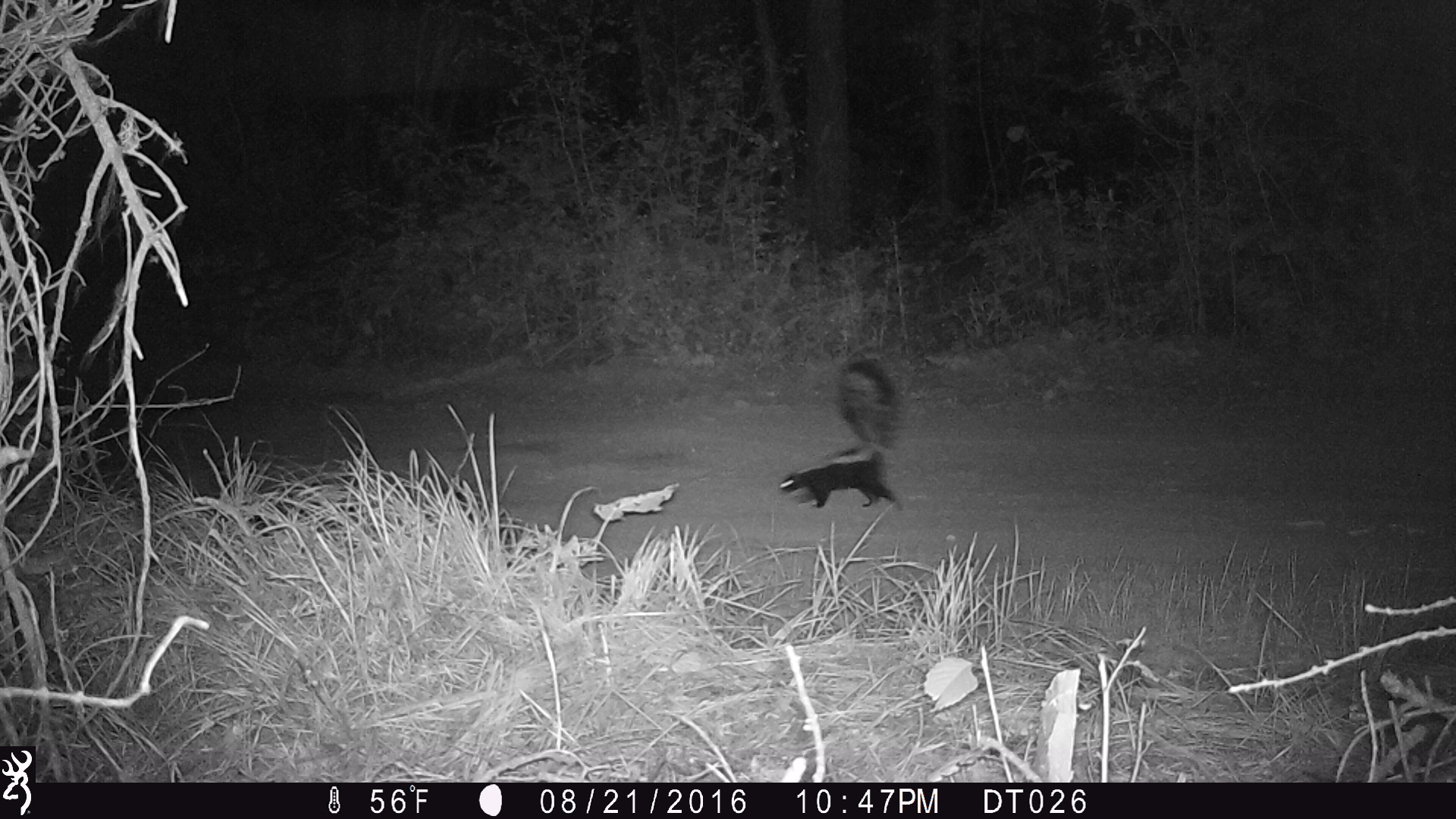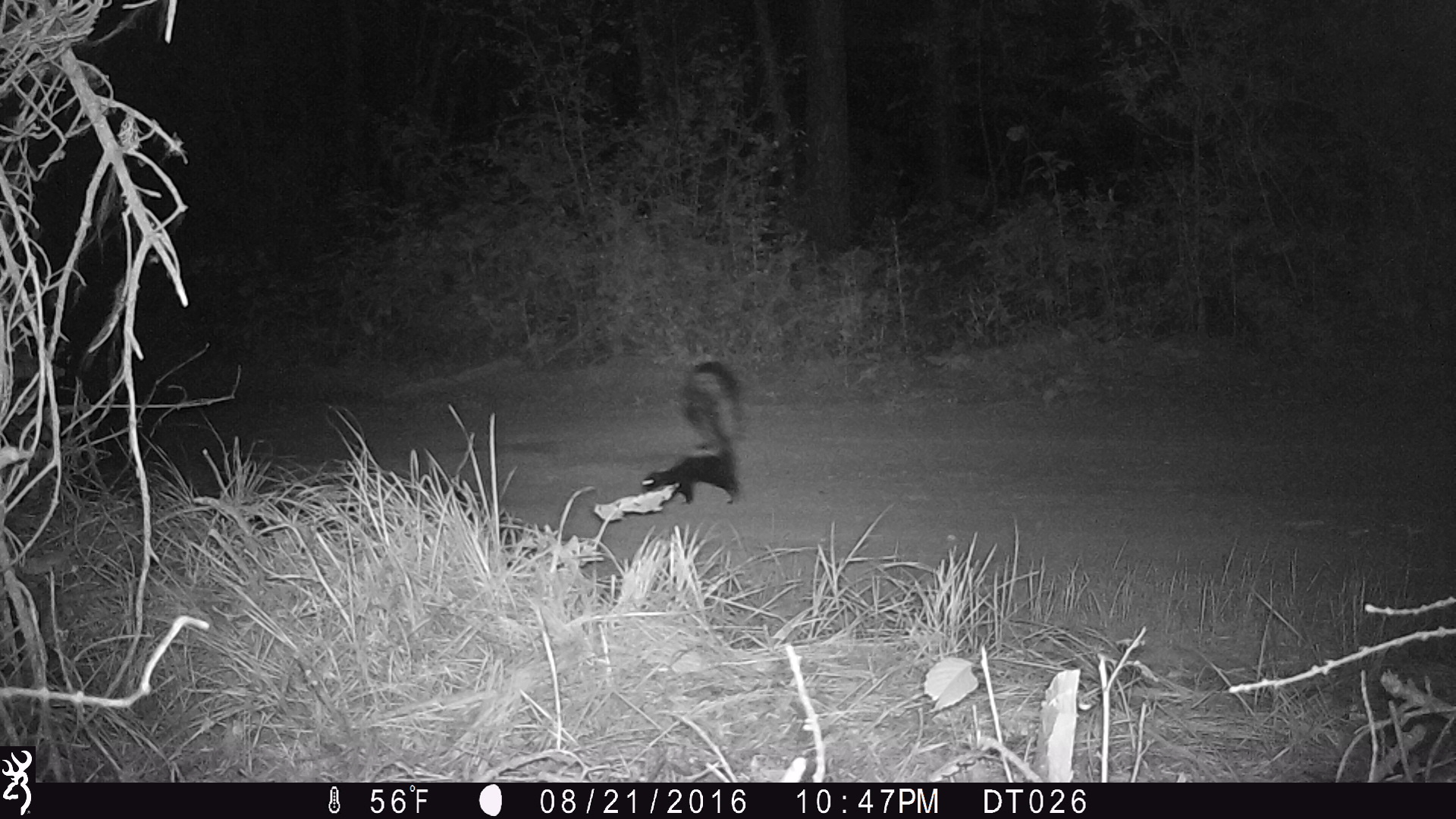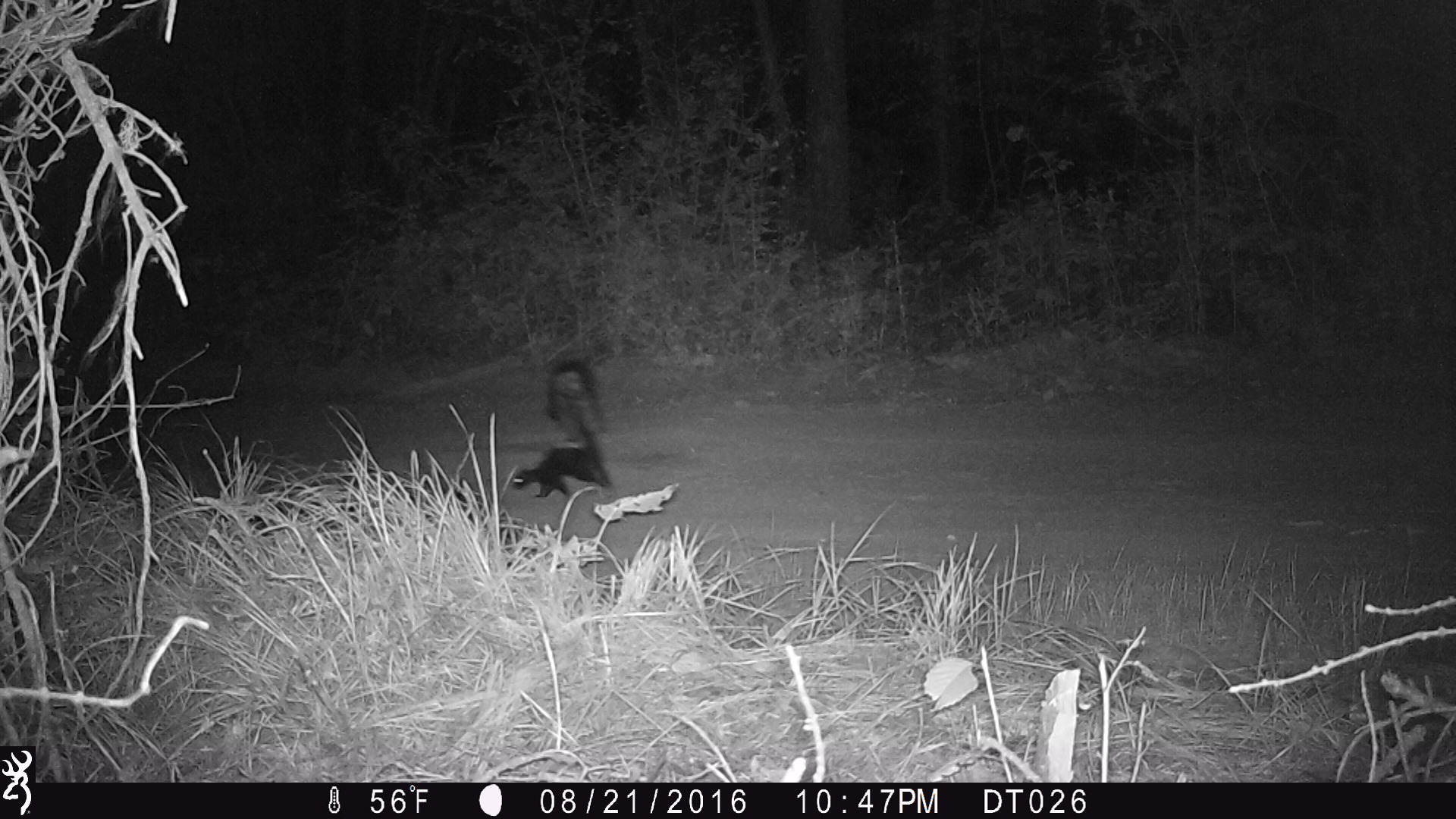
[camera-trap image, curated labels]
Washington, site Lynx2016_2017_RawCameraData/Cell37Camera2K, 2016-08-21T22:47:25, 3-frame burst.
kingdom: Animalia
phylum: Chordata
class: Mammalia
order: Carnivora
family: Mephitidae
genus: Mephitis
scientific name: Mephitis mephitis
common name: striped skunk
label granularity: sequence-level